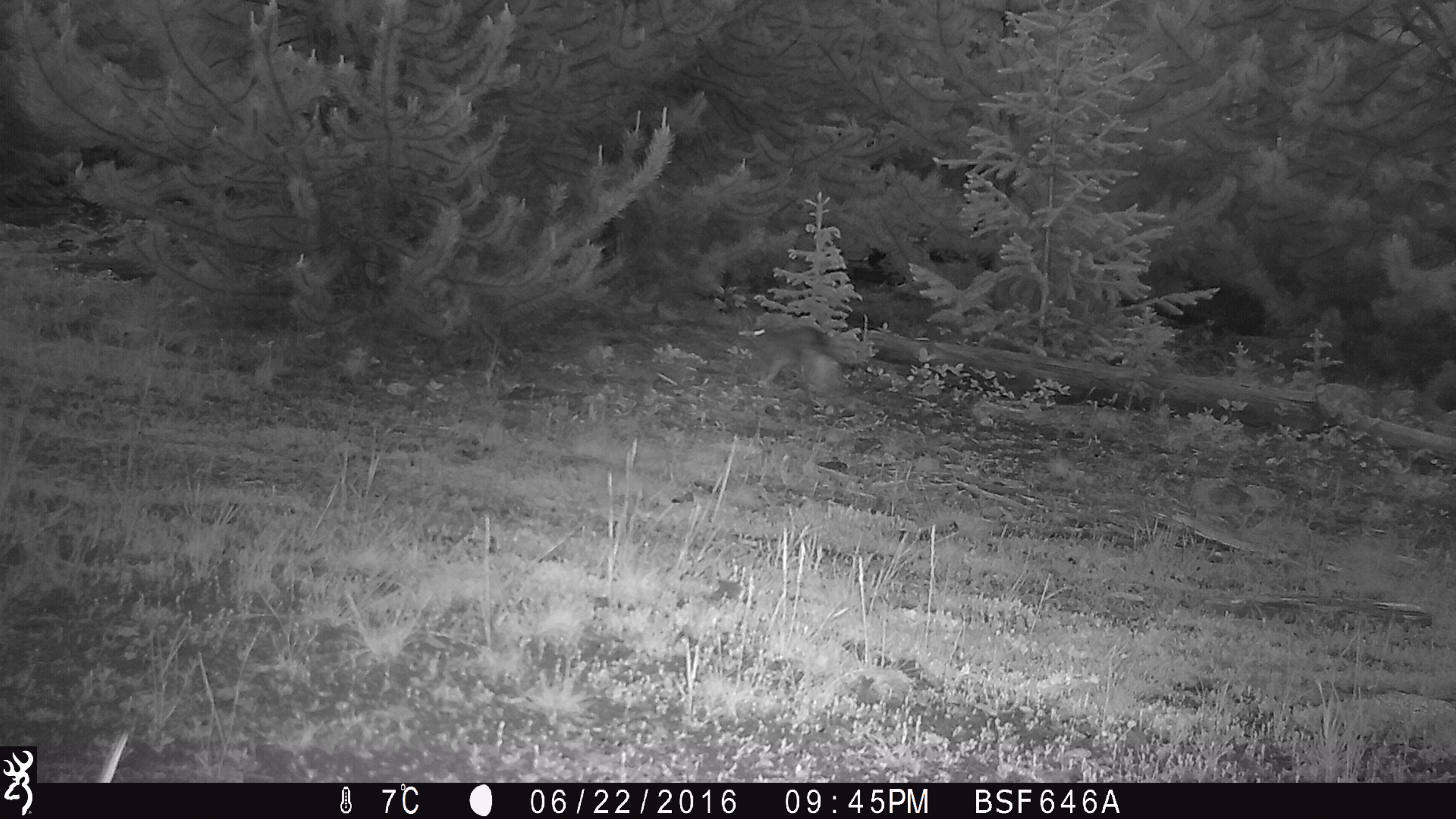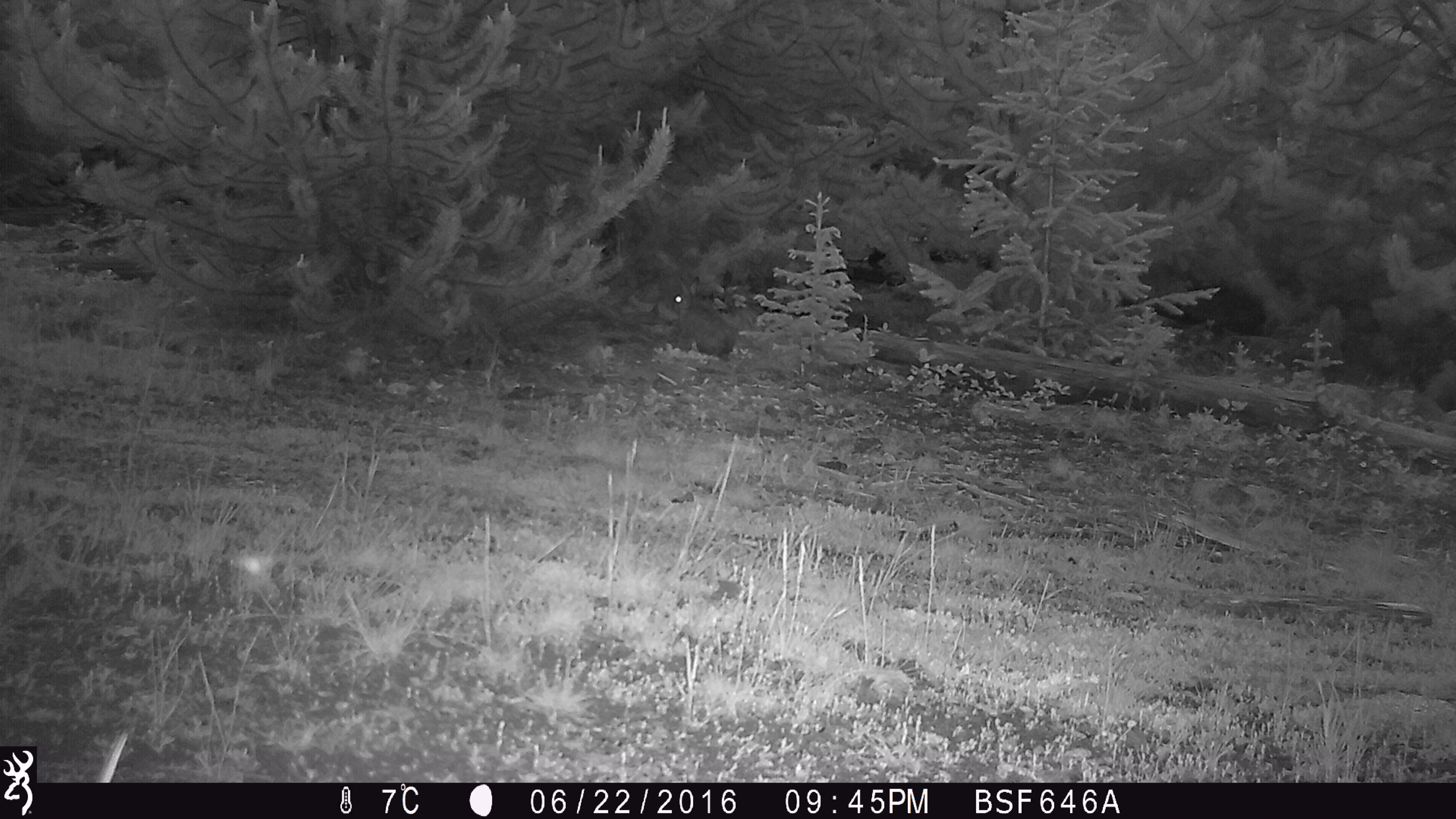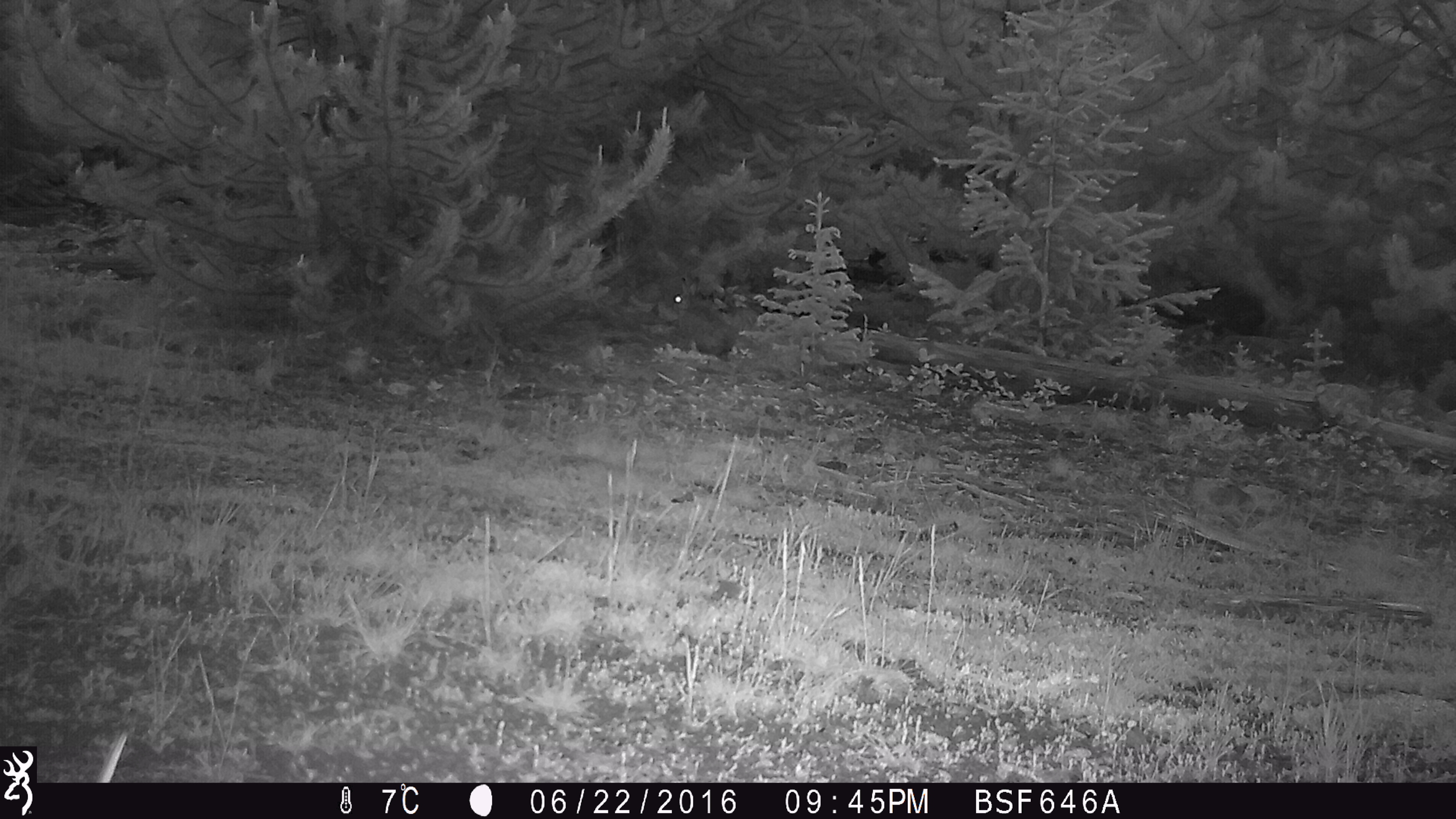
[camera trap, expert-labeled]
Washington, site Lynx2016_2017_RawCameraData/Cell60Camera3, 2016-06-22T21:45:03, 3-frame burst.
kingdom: Animalia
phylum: Chordata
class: Mammalia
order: Lagomorpha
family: Leporidae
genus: Lepus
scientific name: Lepus americanus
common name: snowshoe hare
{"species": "Lepus americanus (snowshoe hare)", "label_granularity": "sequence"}